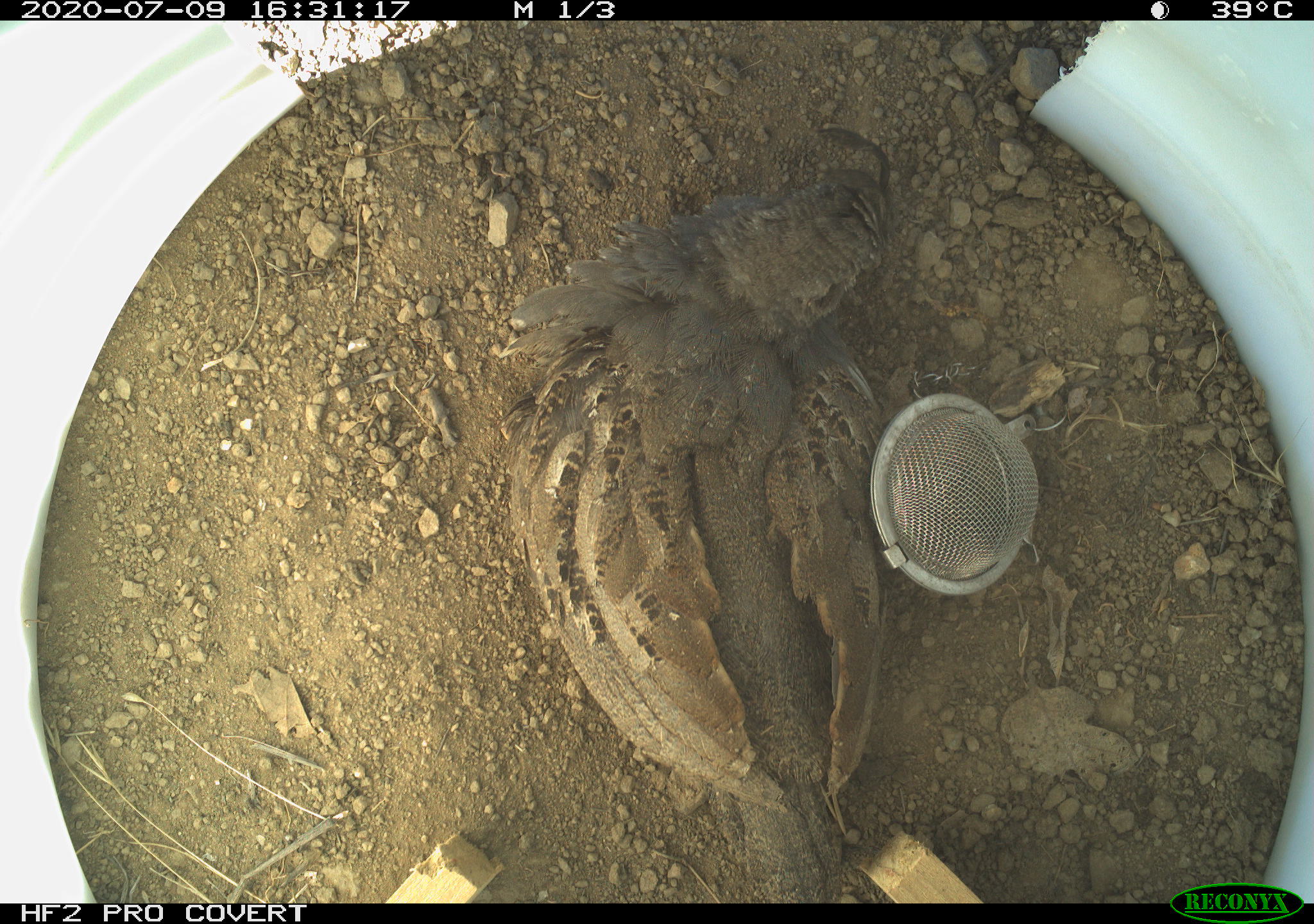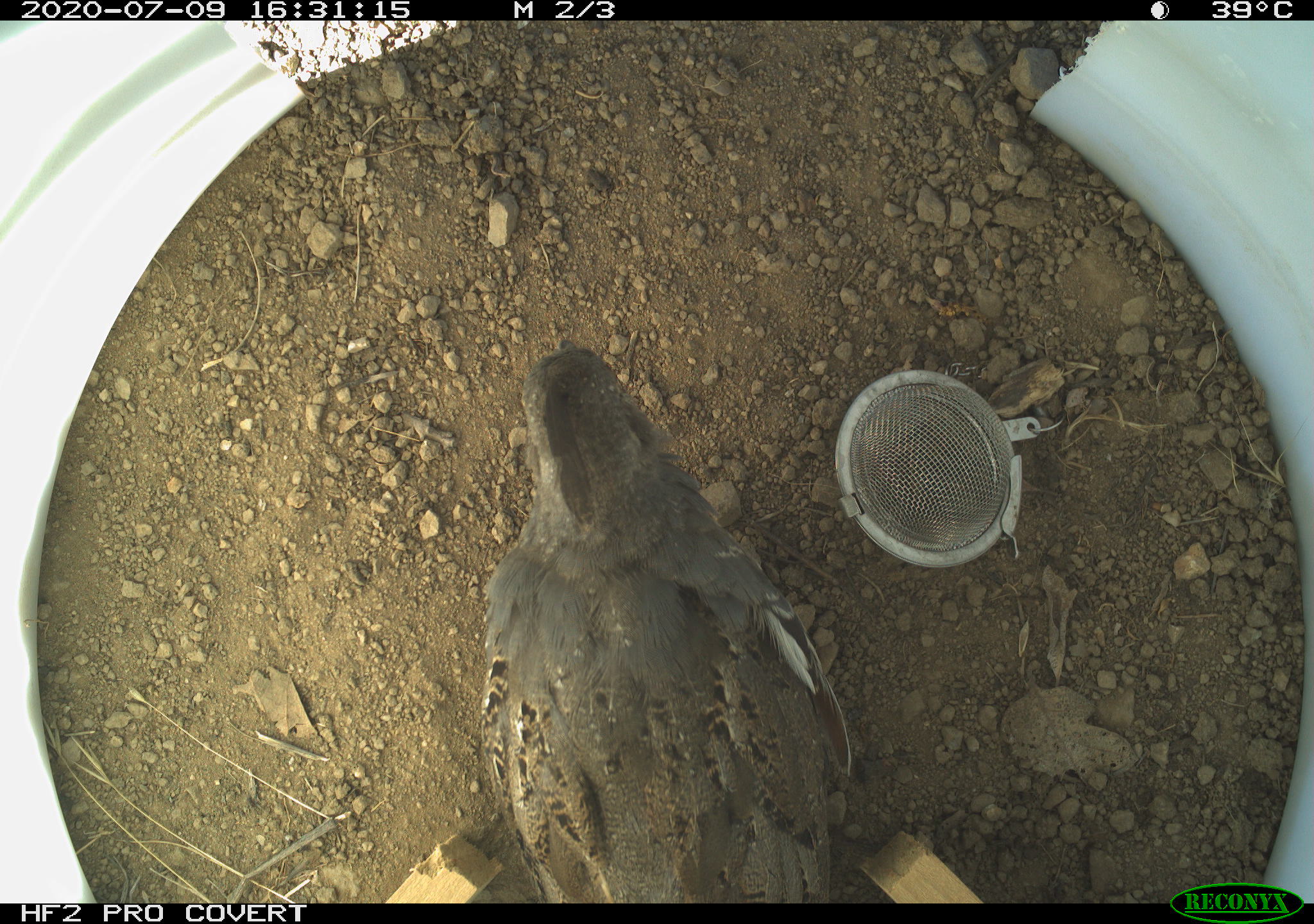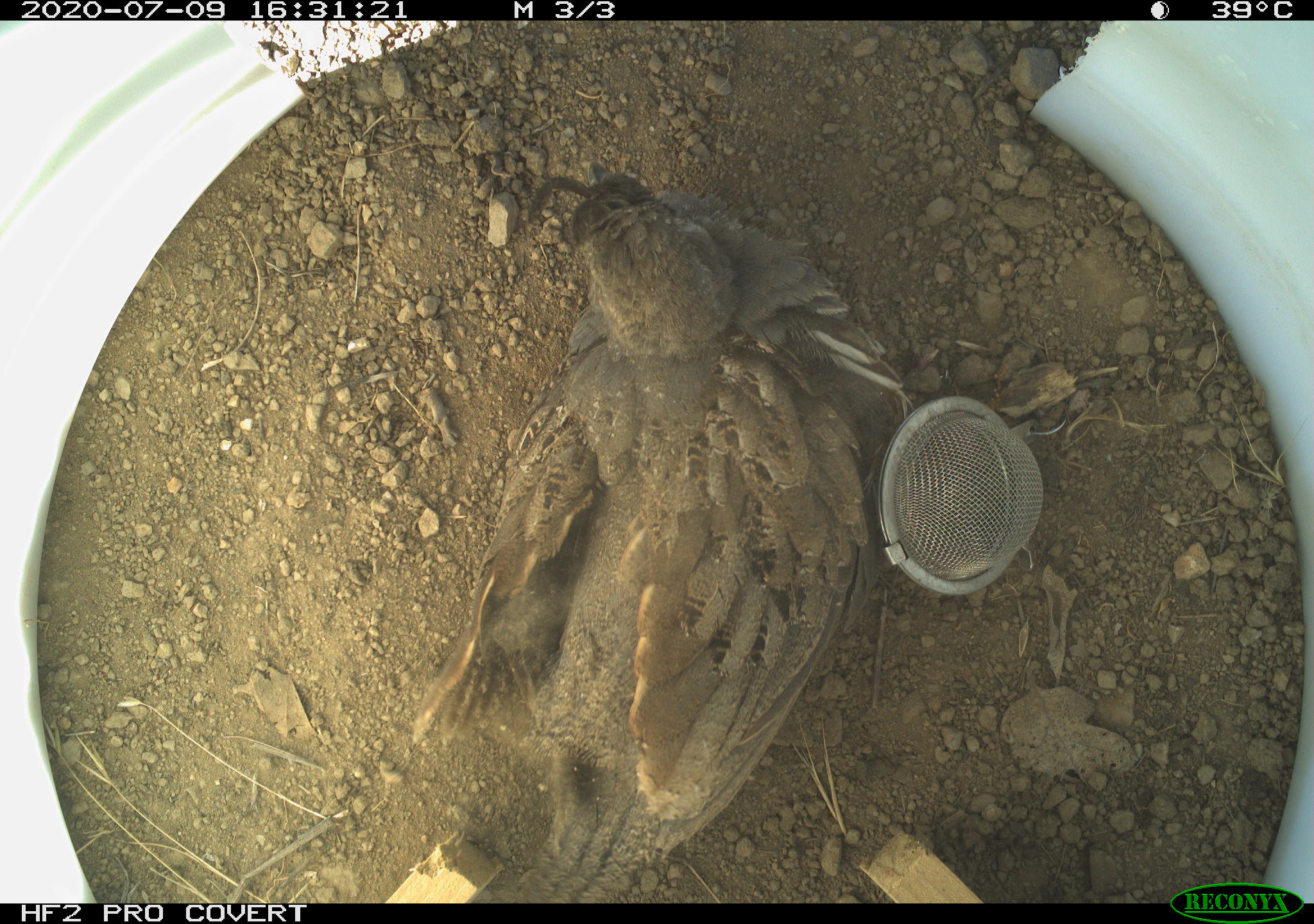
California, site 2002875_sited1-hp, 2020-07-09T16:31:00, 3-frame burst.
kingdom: Animalia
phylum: Chordata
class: Aves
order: Galliformes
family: Phasianidae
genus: Ophrysia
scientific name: Ophrysia superciliosa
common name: mountain quail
Mountain quail (Ophrysia superciliosa).